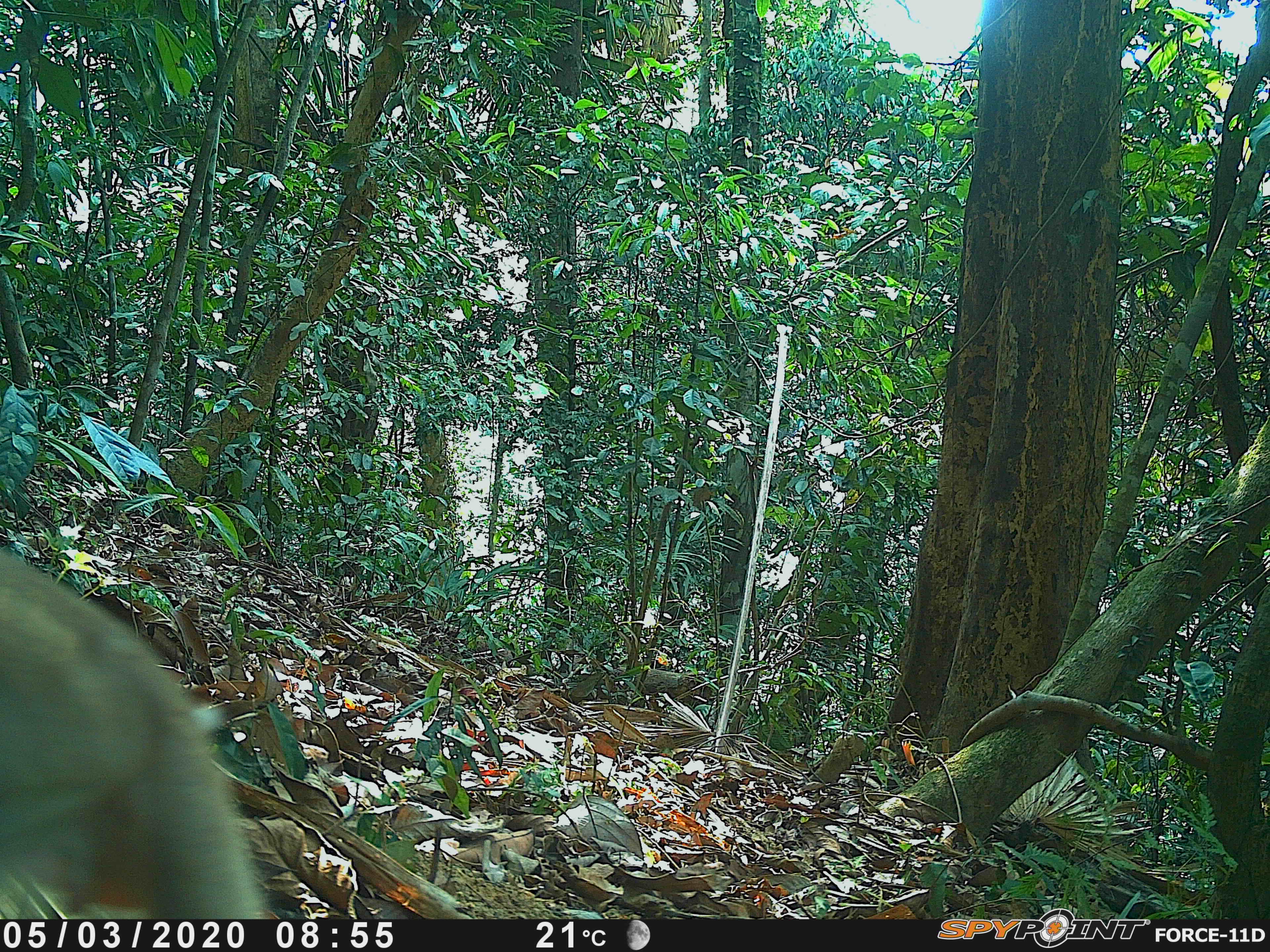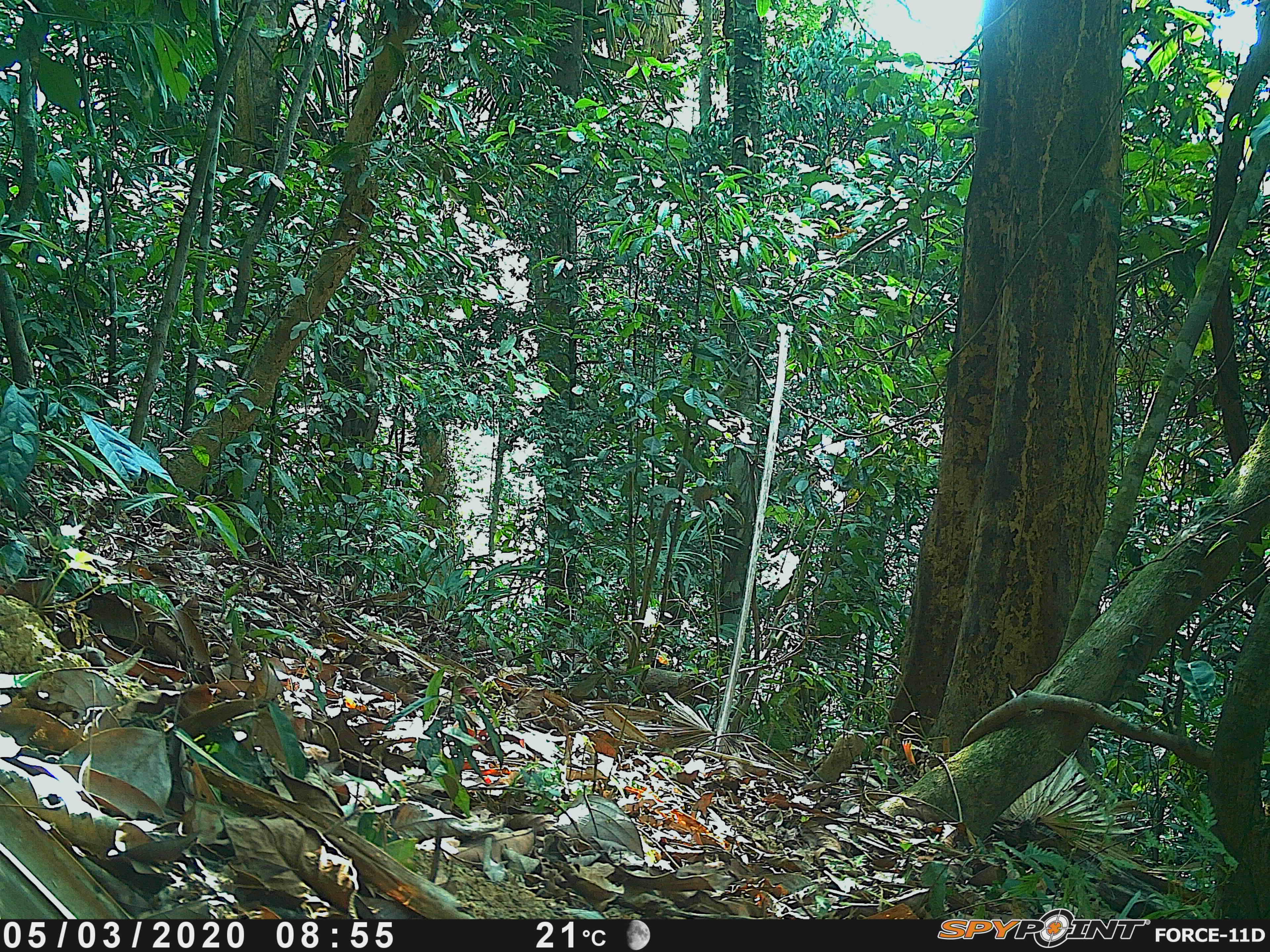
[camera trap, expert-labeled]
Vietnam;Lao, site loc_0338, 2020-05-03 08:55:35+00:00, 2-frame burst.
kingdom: Animalia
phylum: Chordata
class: Mammalia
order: Primates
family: Cercopithecidae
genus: Macaca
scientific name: Macaca nemestrina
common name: pig-tailed macaque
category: pig tailed macaque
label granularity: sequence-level